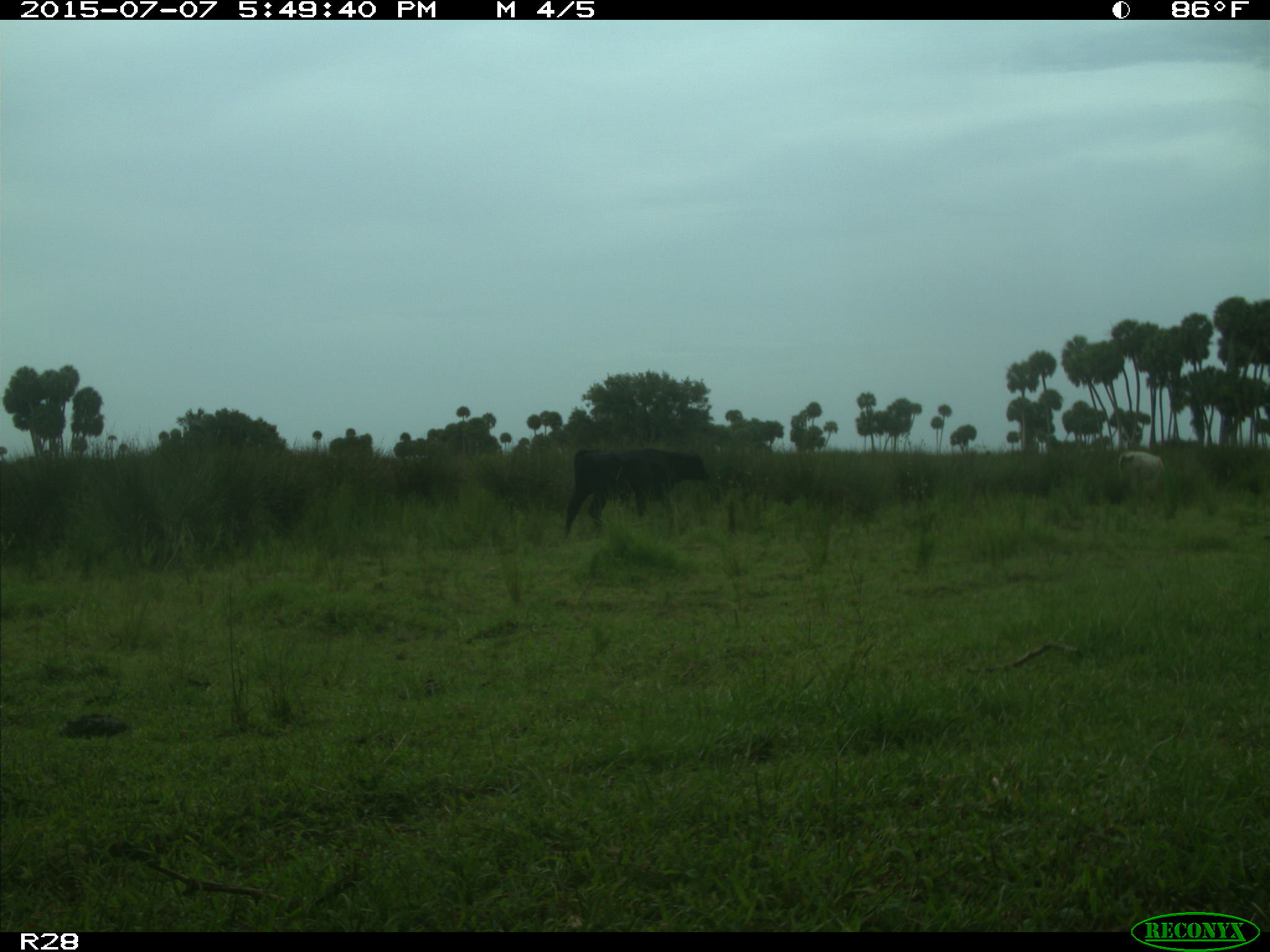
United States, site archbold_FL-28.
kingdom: Animalia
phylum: Chordata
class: Mammalia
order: Artiodactyla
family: Bovidae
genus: Bos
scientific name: Bos taurus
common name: domestic cow